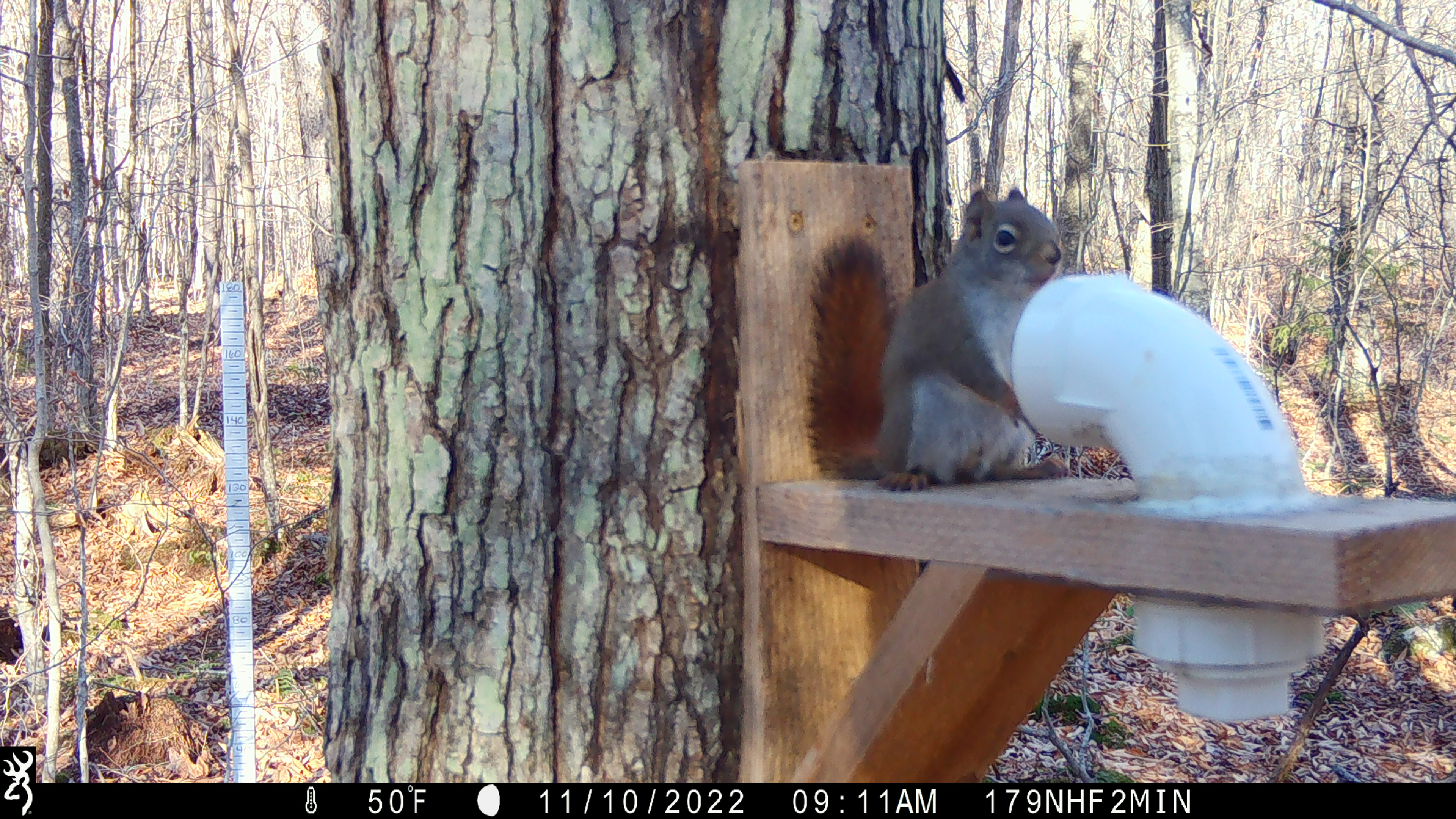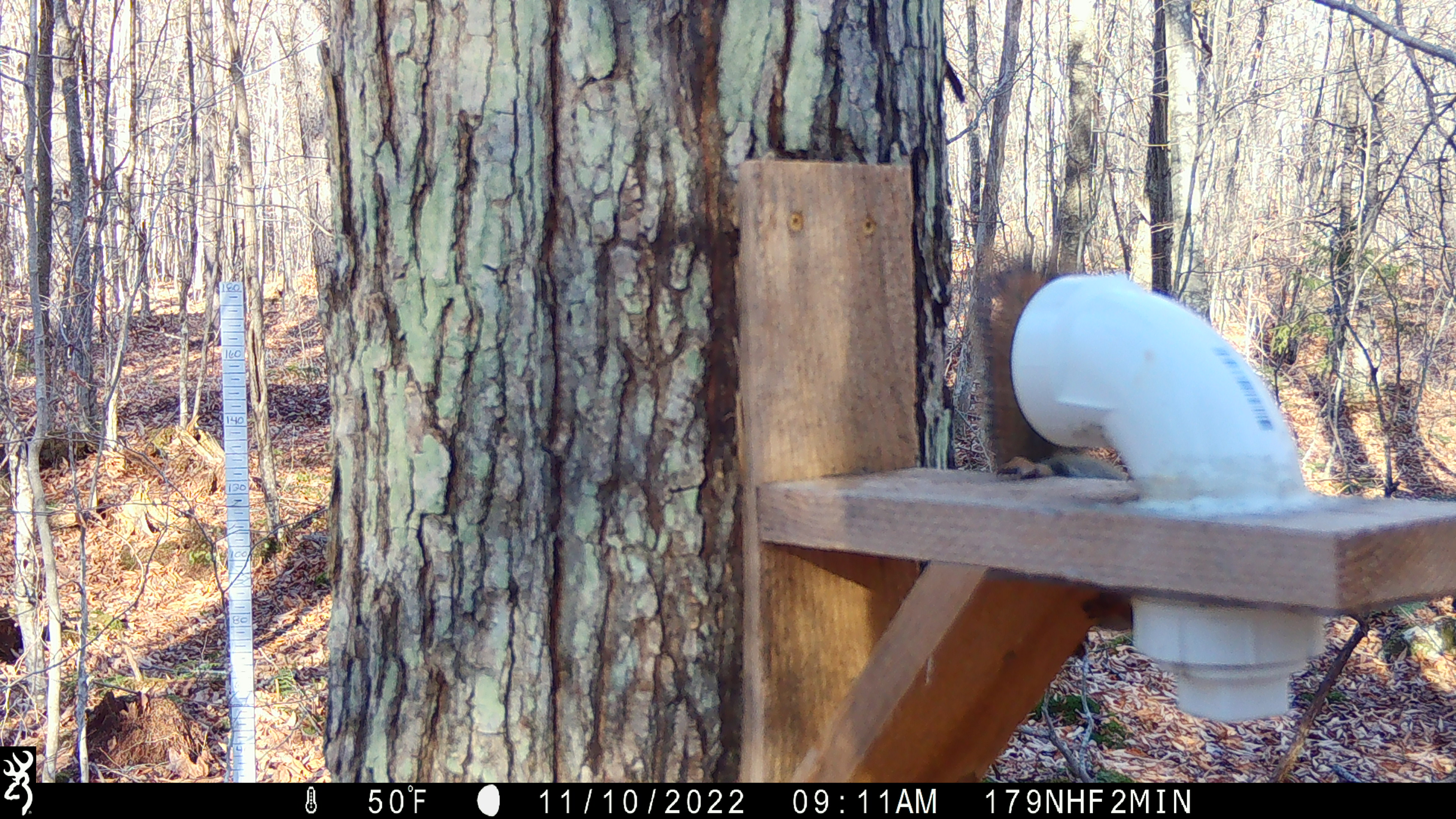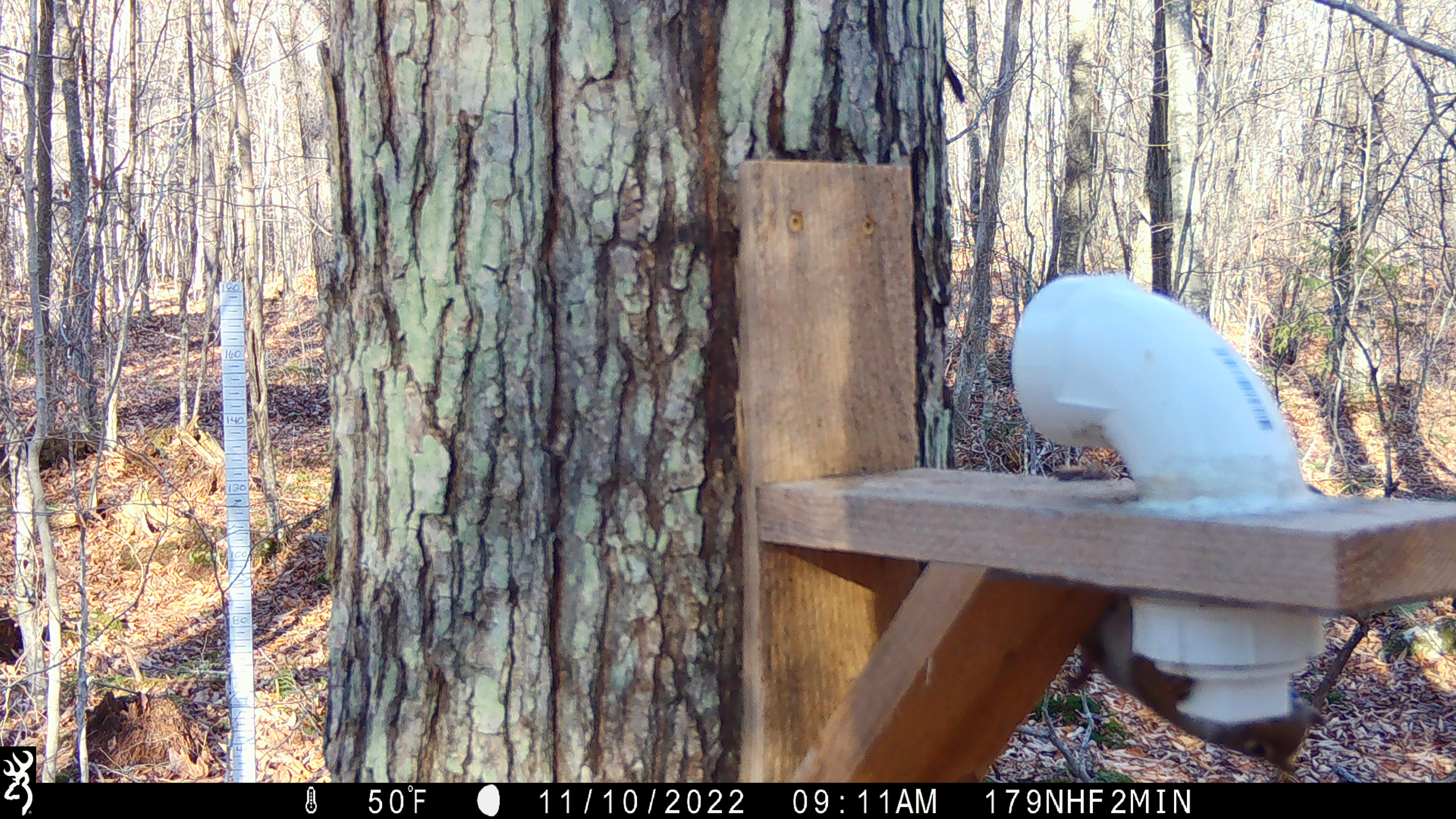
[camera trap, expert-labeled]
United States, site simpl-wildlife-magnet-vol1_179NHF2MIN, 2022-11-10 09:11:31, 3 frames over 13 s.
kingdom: Animalia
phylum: Chordata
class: Mammalia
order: Rodentia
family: Sciuridae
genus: Tamiasciurus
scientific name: Tamiasciurus hudsonicus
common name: red squirrel